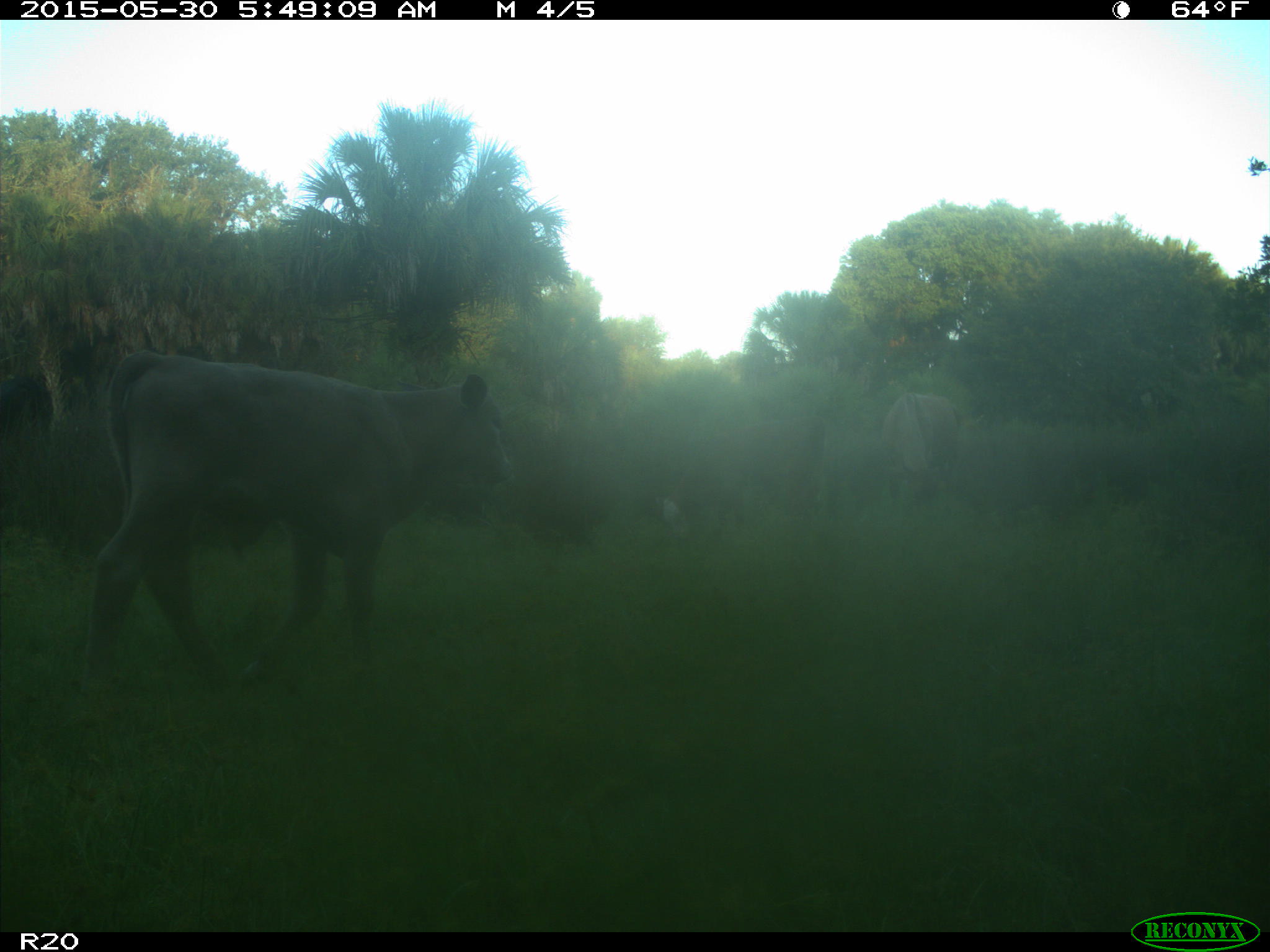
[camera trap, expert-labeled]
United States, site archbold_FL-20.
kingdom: Animalia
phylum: Chordata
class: Mammalia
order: Artiodactyla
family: Bovidae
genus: Bos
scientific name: Bos taurus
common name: domestic cow